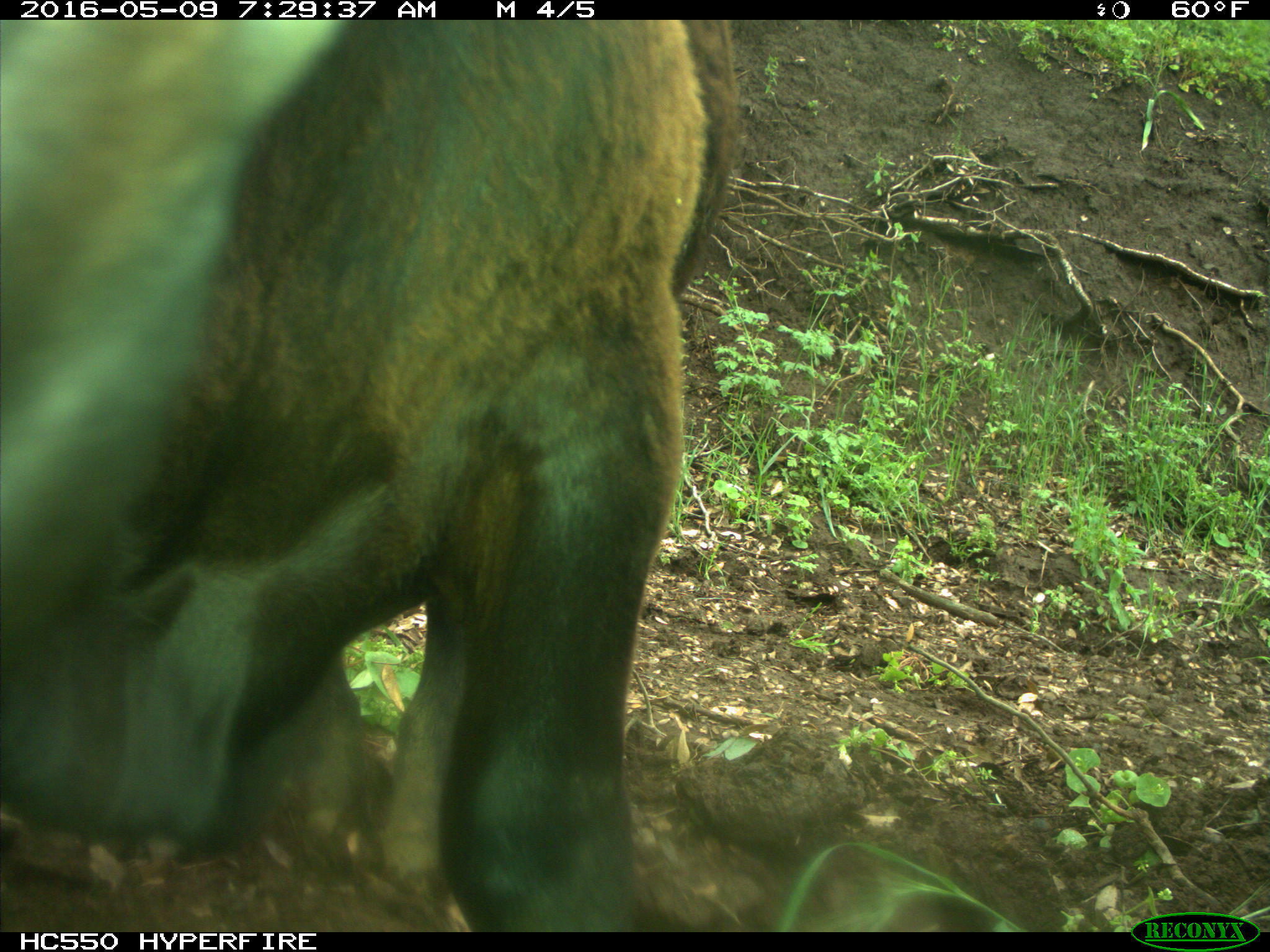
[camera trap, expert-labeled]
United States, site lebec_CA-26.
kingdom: Animalia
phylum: Chordata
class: Mammalia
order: Artiodactyla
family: Bovidae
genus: Bos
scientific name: Bos taurus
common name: domestic cow